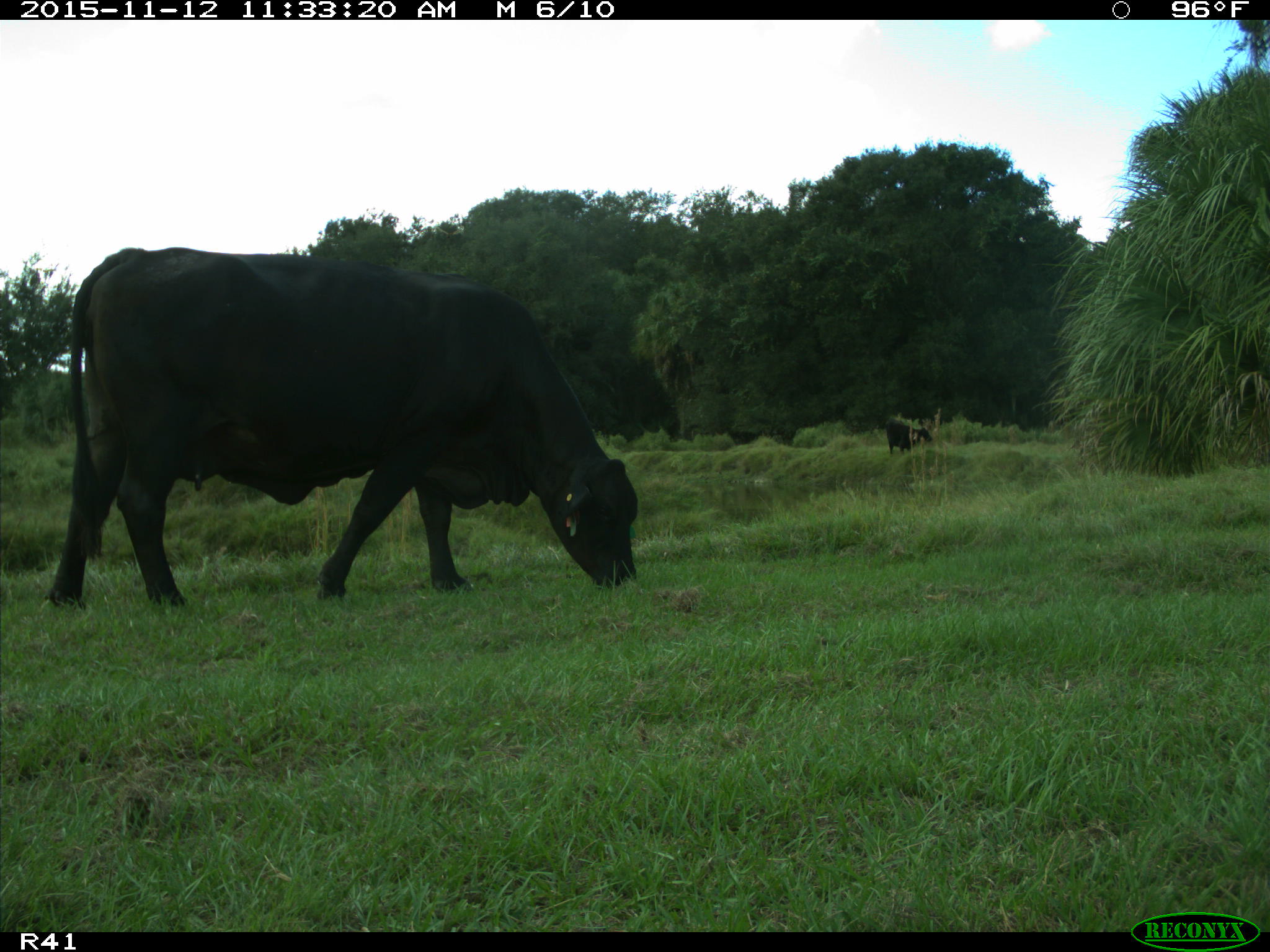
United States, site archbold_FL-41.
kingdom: Animalia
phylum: Chordata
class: Mammalia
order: Artiodactyla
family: Bovidae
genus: Bos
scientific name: Bos taurus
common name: domestic cow